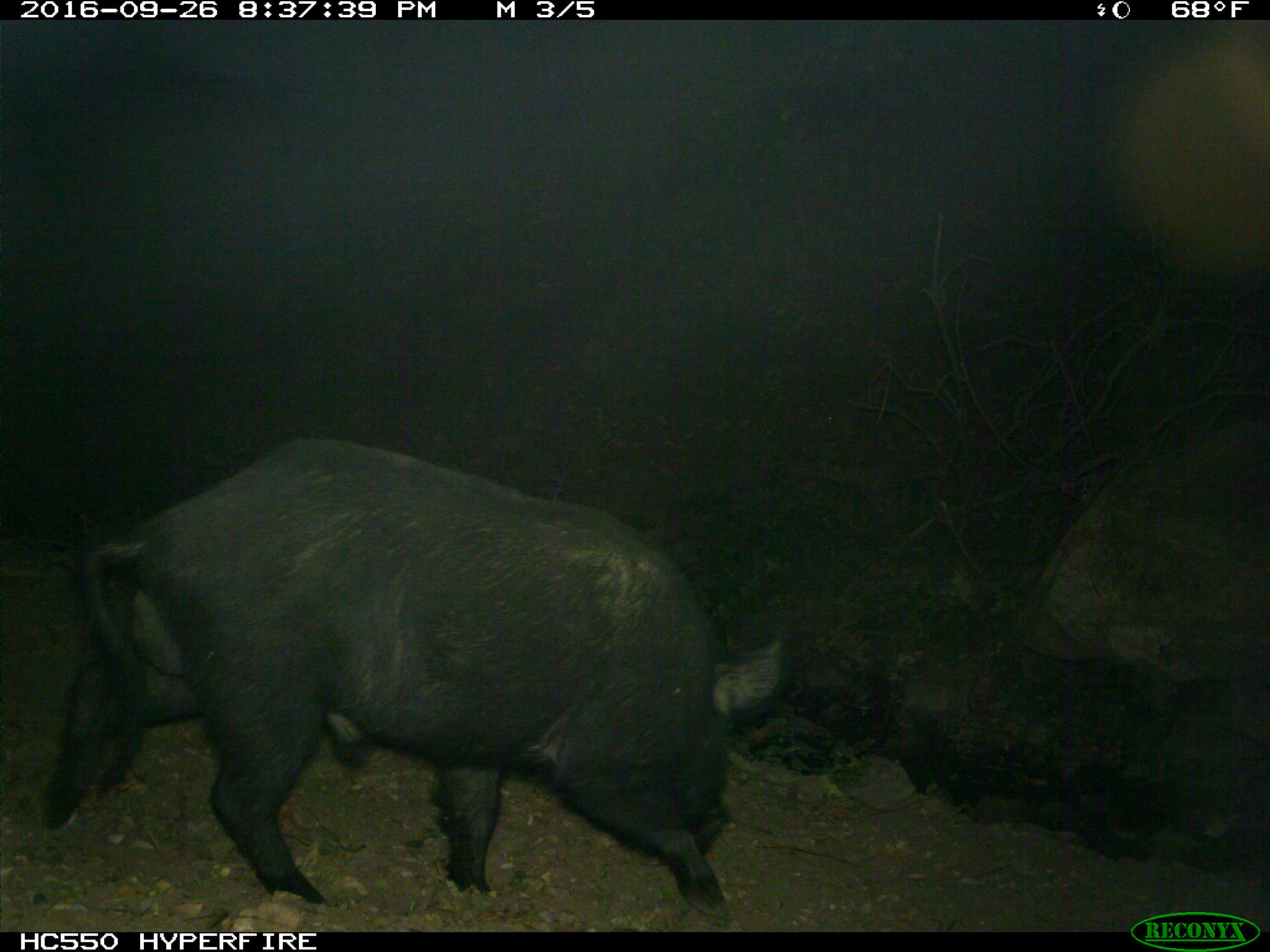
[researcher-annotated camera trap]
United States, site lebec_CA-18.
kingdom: Animalia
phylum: Chordata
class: Mammalia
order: Artiodactyla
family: Suidae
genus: Sus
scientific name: Sus scrofa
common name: wild boar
Sus scrofa (wild boar).